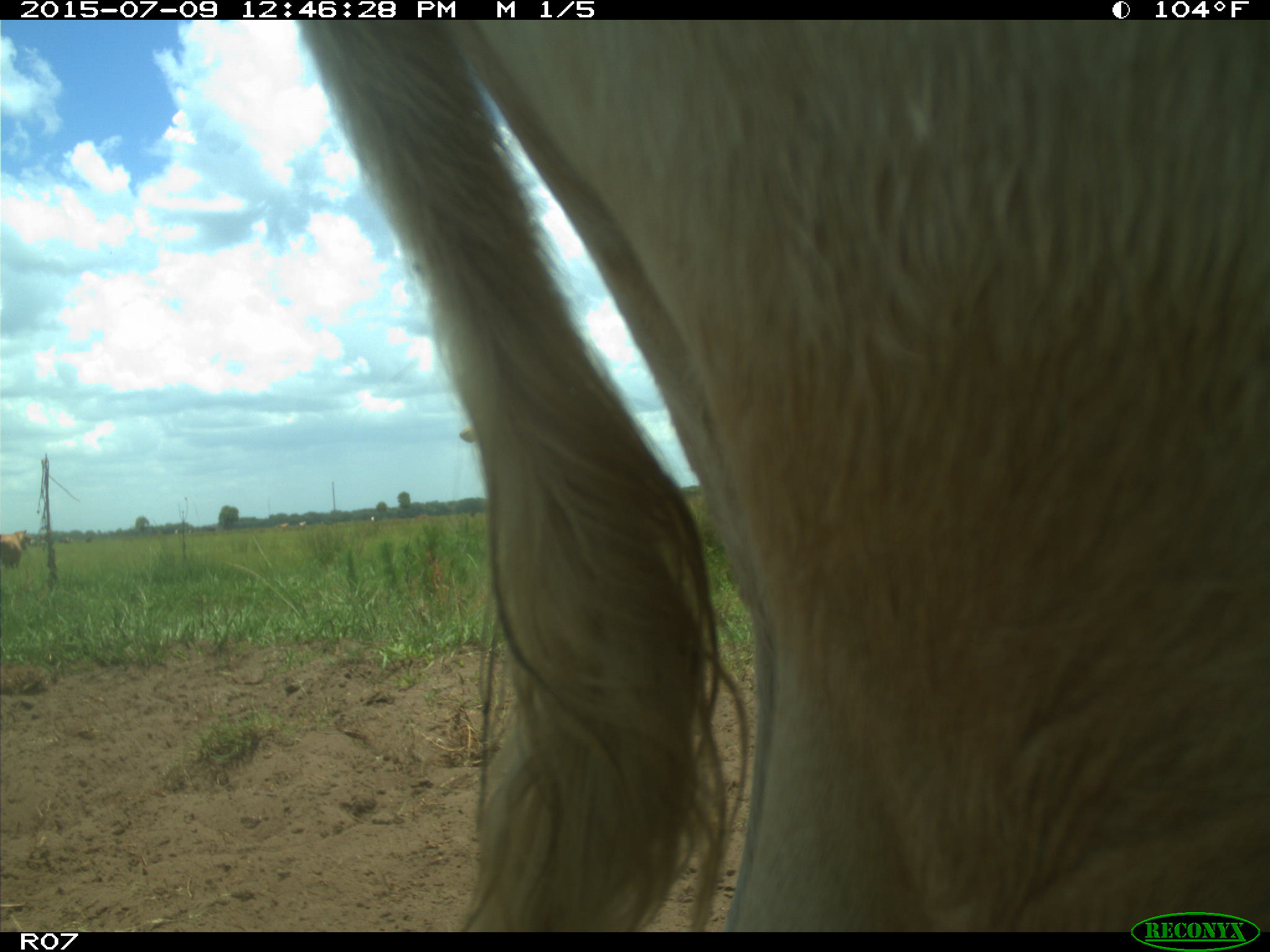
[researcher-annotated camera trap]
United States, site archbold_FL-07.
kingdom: Animalia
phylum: Chordata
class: Mammalia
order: Artiodactyla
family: Bovidae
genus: Bos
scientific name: Bos taurus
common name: domestic cow